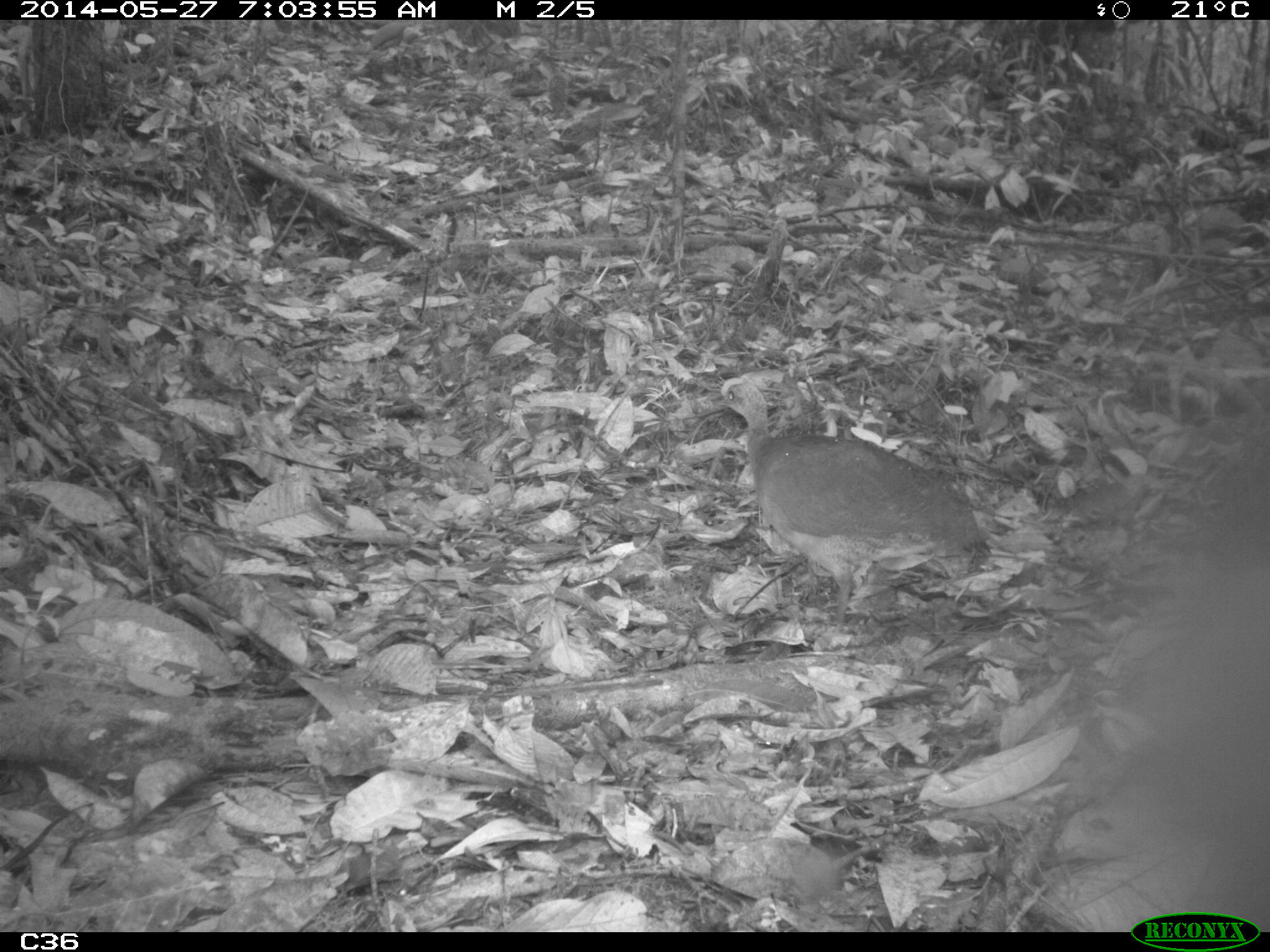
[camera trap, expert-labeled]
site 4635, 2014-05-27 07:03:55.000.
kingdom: Animalia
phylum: Chordata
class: Aves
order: Tinamiformes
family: Tinamidae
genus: Tinamus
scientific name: Tinamus major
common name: great tinamou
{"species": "Tinamus major (great tinamou)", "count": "1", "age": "adult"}